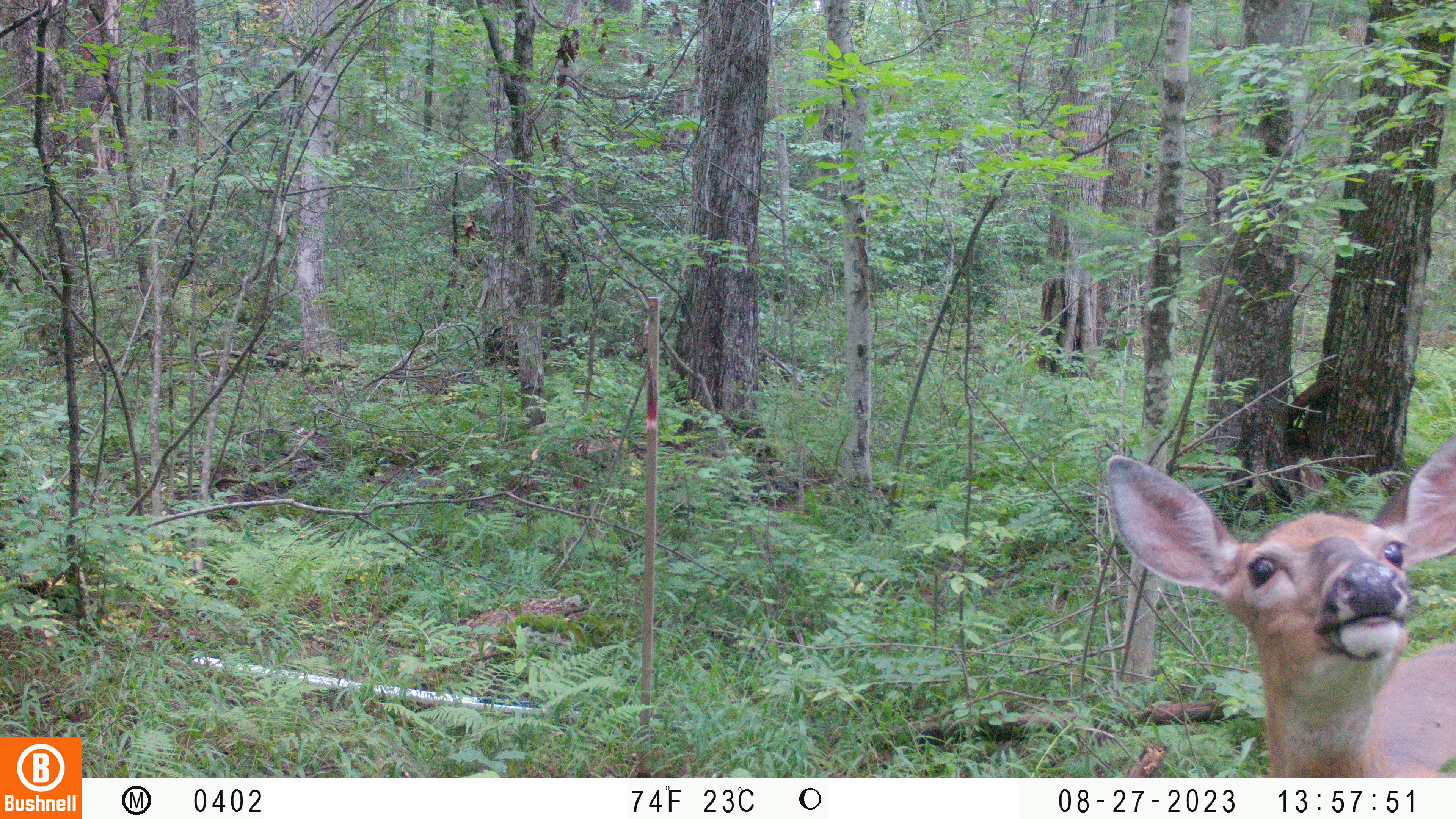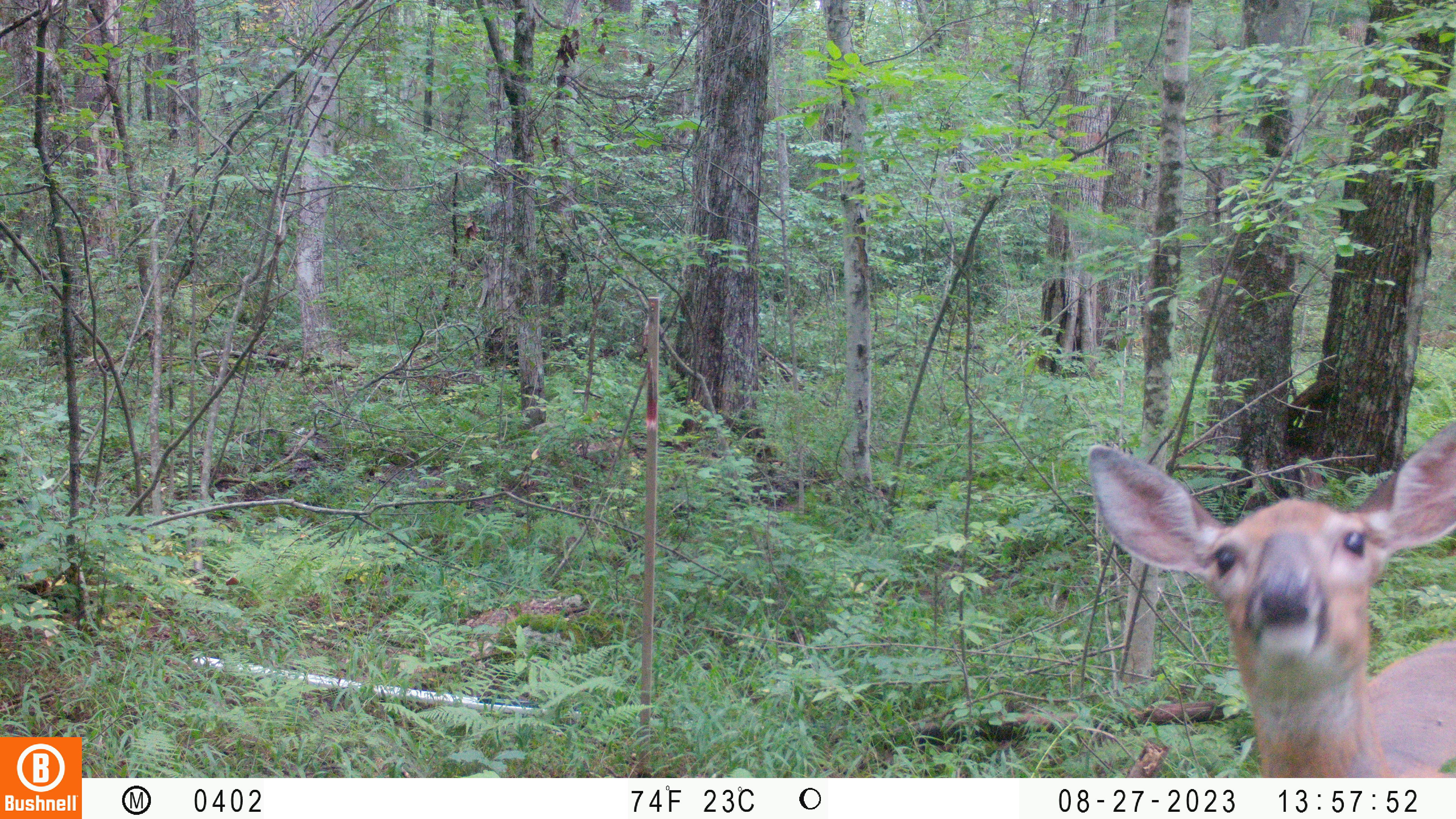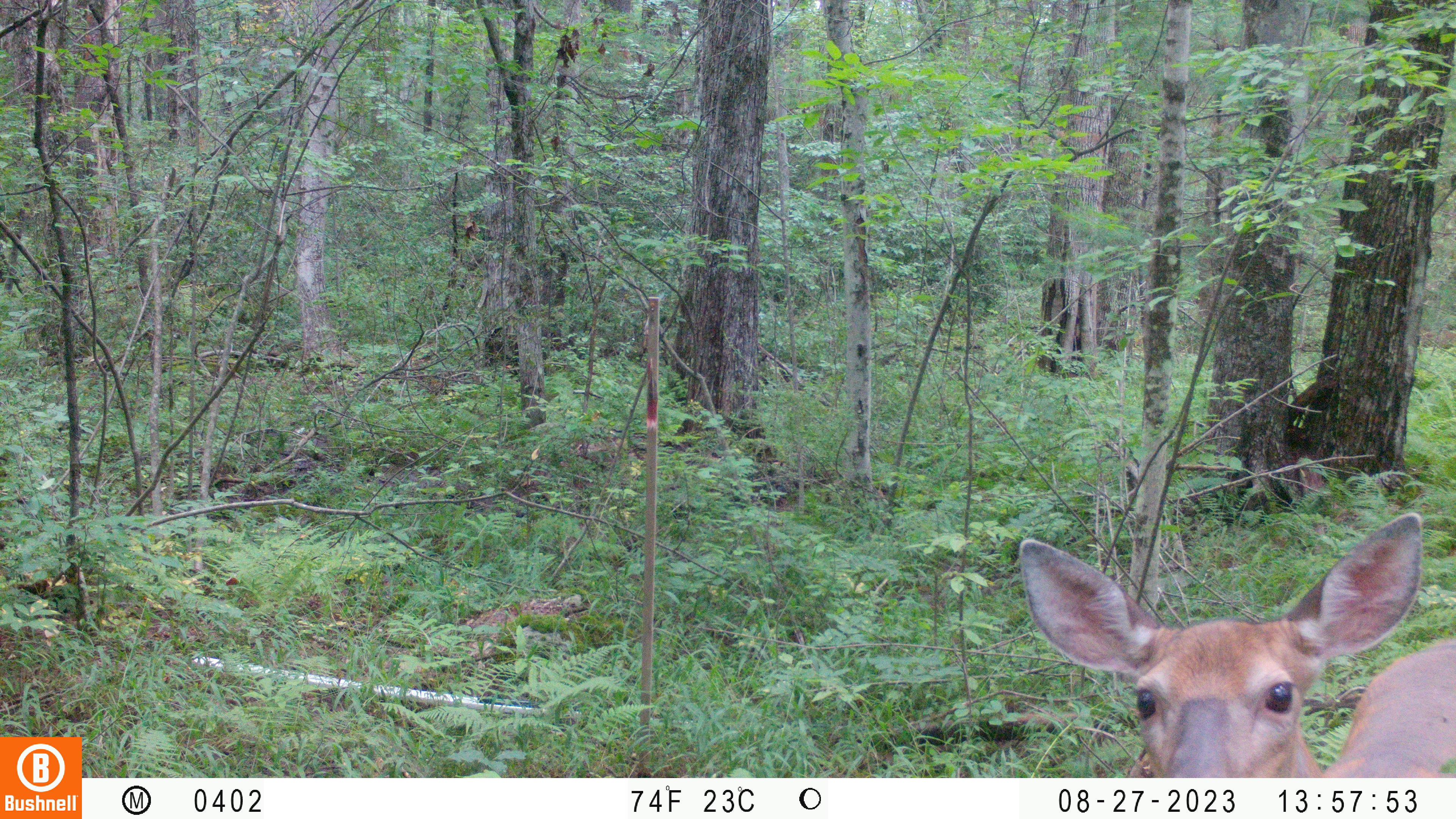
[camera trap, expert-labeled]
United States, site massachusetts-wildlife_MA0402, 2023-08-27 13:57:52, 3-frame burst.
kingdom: Animalia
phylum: Chordata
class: Mammalia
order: Artiodactyla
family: Cervidae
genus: Odocoileus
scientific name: Odocoileus virginianus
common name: white-tailed deer